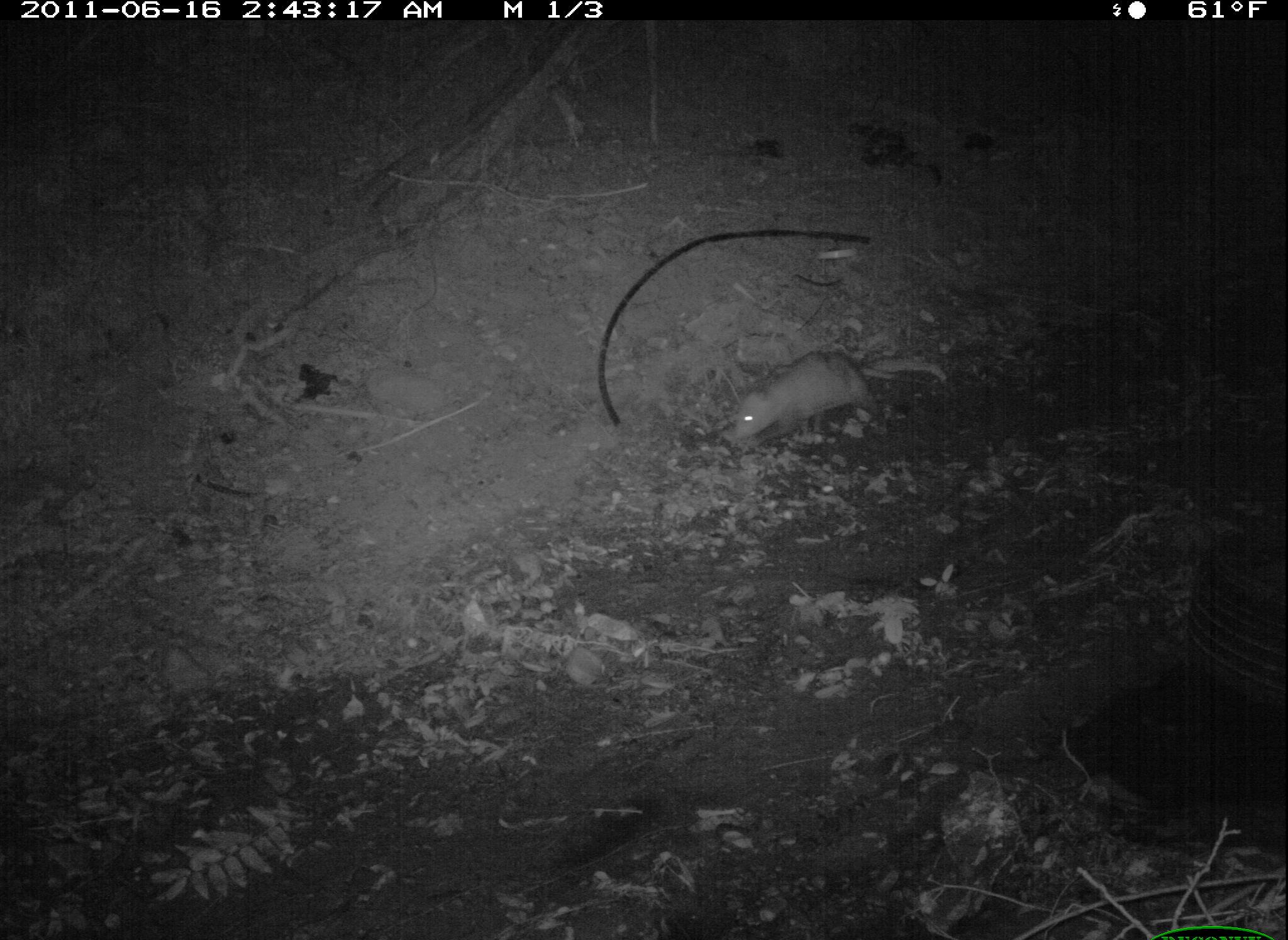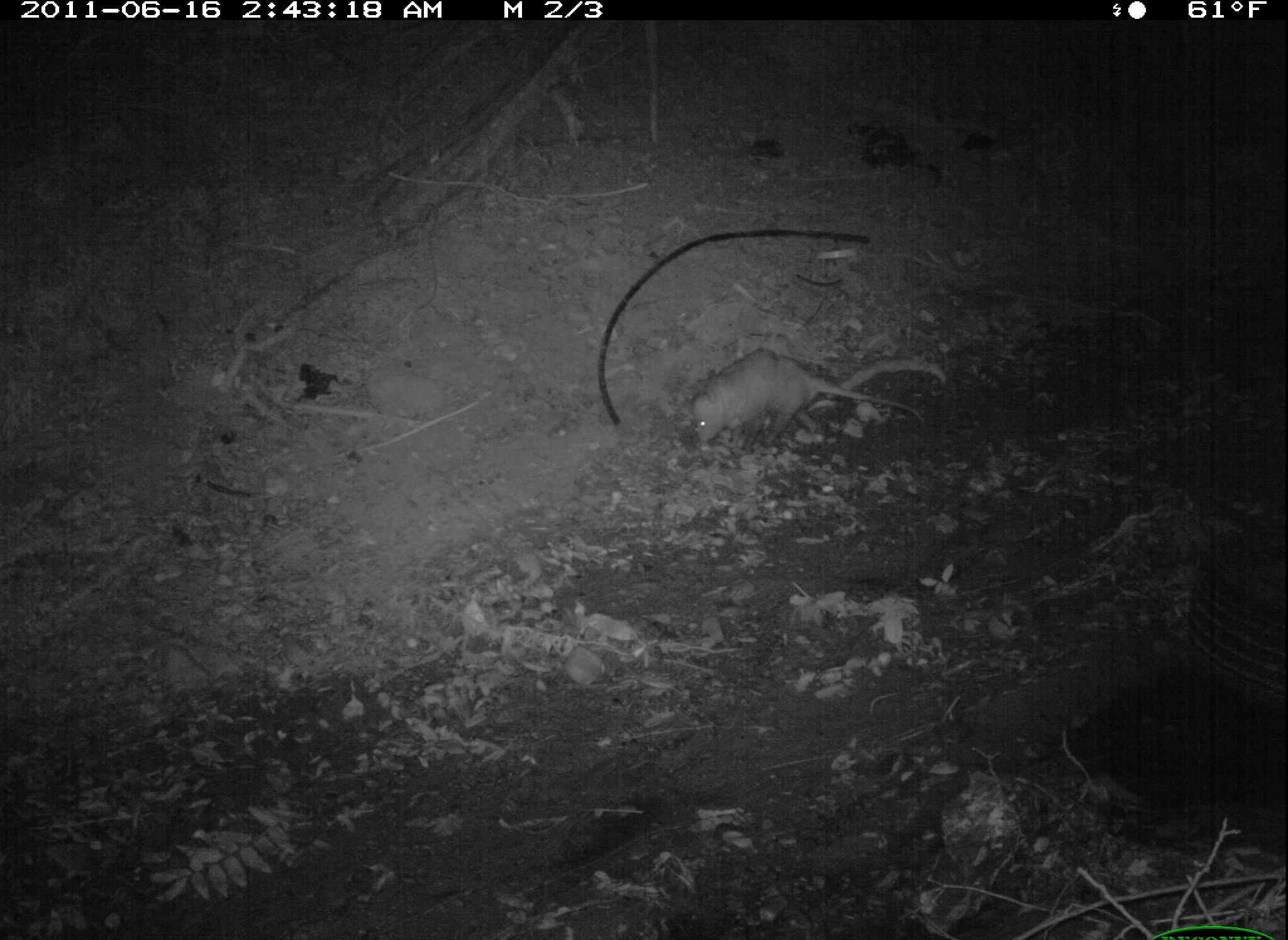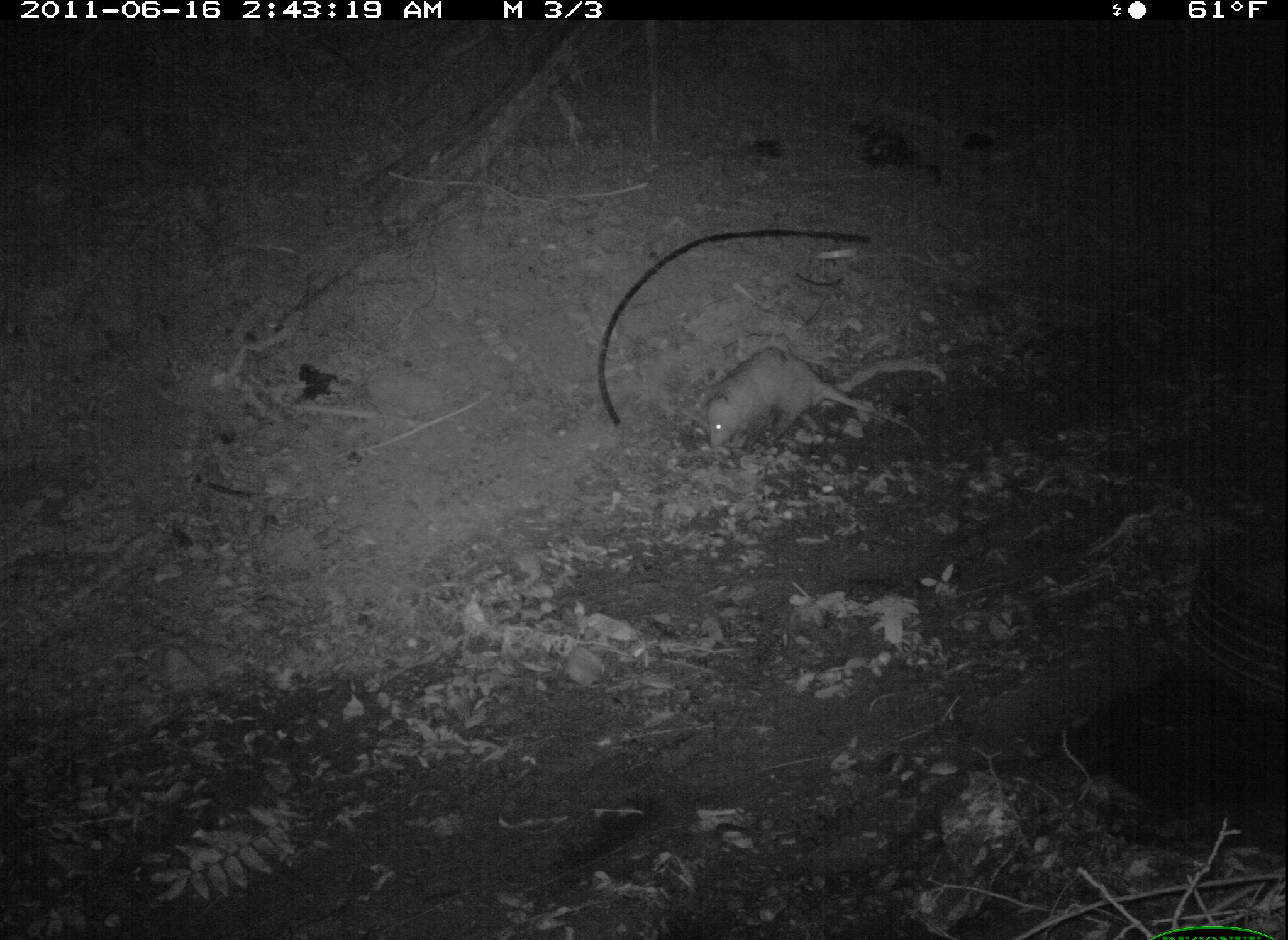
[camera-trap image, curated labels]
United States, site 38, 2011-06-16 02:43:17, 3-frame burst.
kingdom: Animalia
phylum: Chordata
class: Mammalia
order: Didelphimorphia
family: Didelphidae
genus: Didelphis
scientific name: Didelphis virginiana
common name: virginia opossum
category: opossum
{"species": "opossum (virginia opossum) (Didelphis virginiana)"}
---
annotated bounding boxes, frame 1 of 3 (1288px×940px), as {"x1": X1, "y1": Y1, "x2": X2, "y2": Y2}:
opossum: {"x1": 696, "y1": 330, "x2": 934, "y2": 503}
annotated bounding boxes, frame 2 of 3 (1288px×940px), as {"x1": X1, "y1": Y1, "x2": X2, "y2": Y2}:
opossum: {"x1": 676, "y1": 346, "x2": 927, "y2": 467}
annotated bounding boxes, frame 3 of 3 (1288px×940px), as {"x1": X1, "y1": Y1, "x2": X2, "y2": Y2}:
opossum: {"x1": 686, "y1": 346, "x2": 955, "y2": 461}